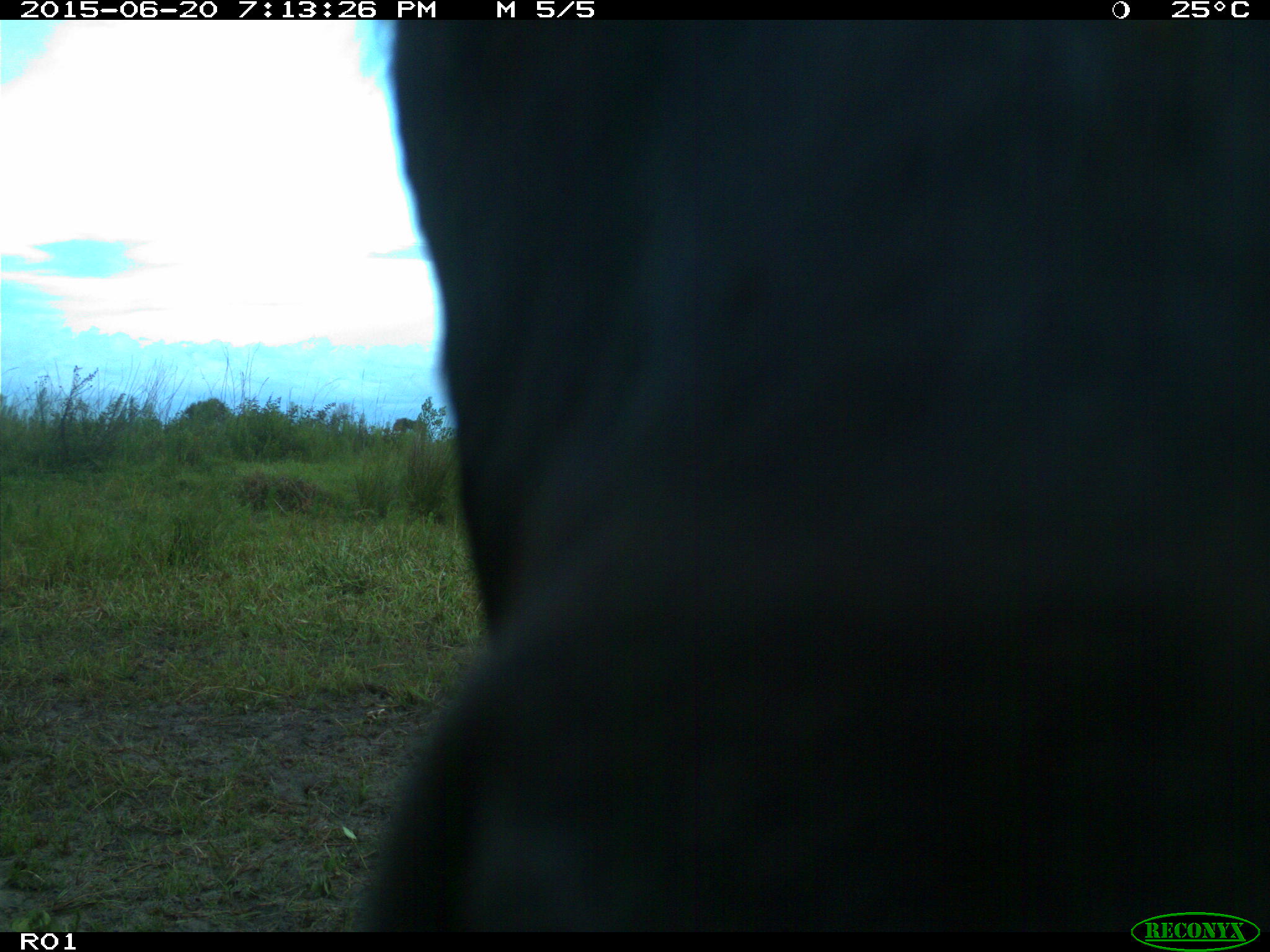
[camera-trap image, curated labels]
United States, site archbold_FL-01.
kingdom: Animalia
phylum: Chordata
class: Mammalia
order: Artiodactyla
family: Bovidae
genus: Bos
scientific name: Bos taurus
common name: domestic cow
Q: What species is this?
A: Bos taurus (domestic cow).